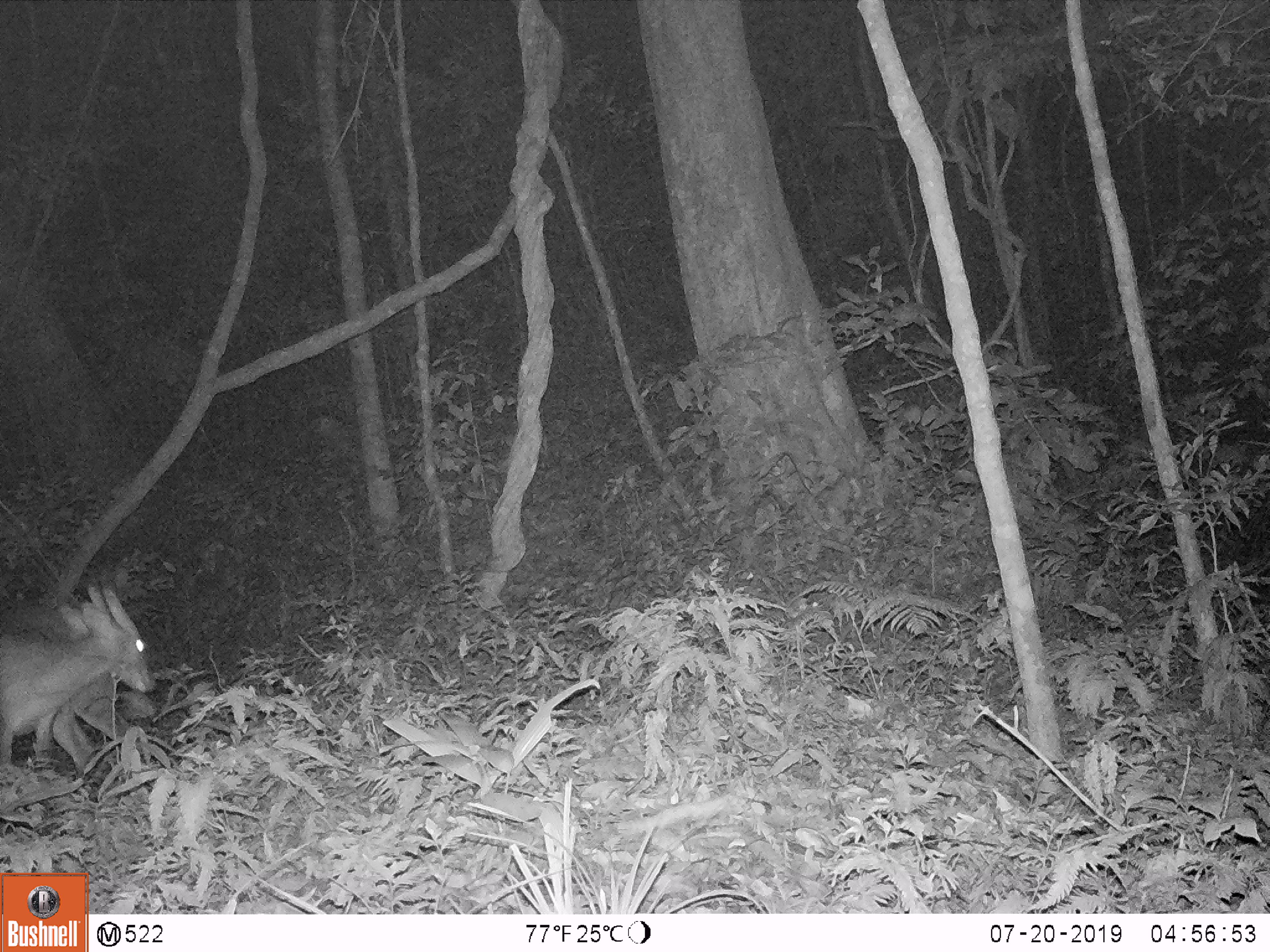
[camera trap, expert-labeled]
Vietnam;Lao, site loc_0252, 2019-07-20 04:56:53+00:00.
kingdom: Animalia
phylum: Chordata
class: Mammalia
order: Artiodactyla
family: Cervidae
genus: Muntiacus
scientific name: Muntiacus vuquangensis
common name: large-antlered muntjac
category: large antlered muntjac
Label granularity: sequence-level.